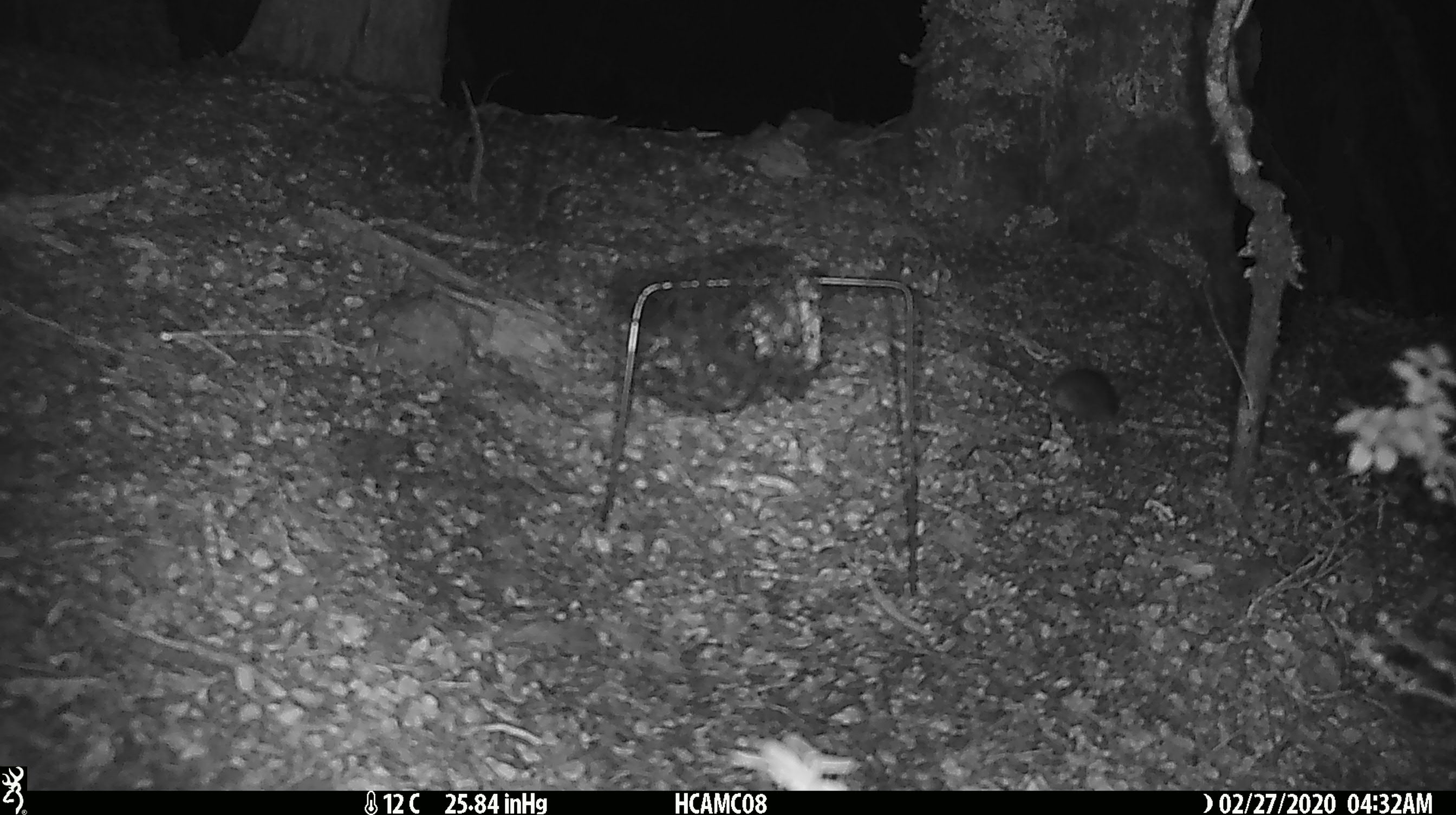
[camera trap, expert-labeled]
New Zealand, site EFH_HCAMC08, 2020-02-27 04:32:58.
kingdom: Animalia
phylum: Chordata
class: Mammalia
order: Rodentia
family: Muridae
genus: Mus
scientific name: Mus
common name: mouse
Mouse (Mus).